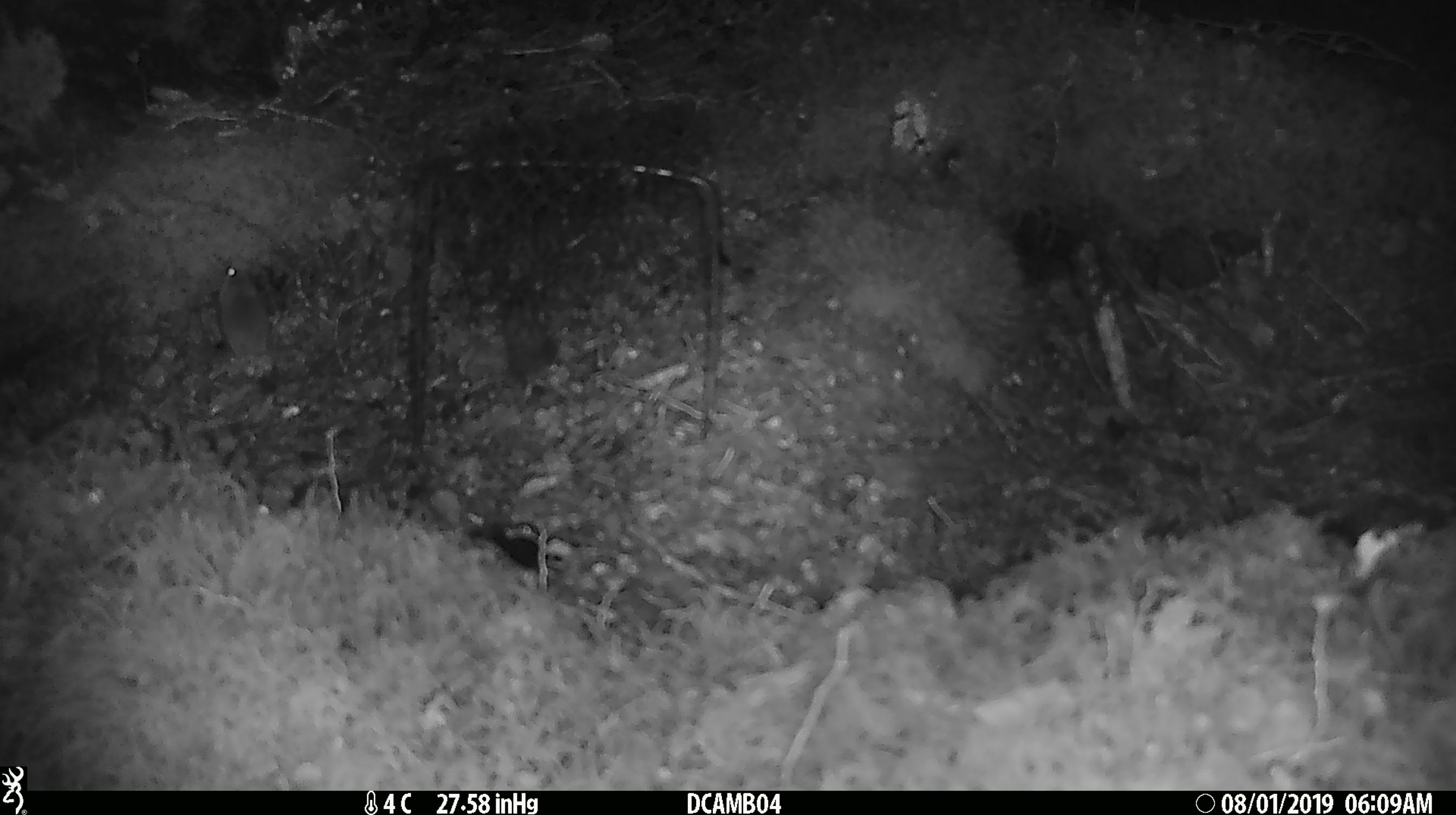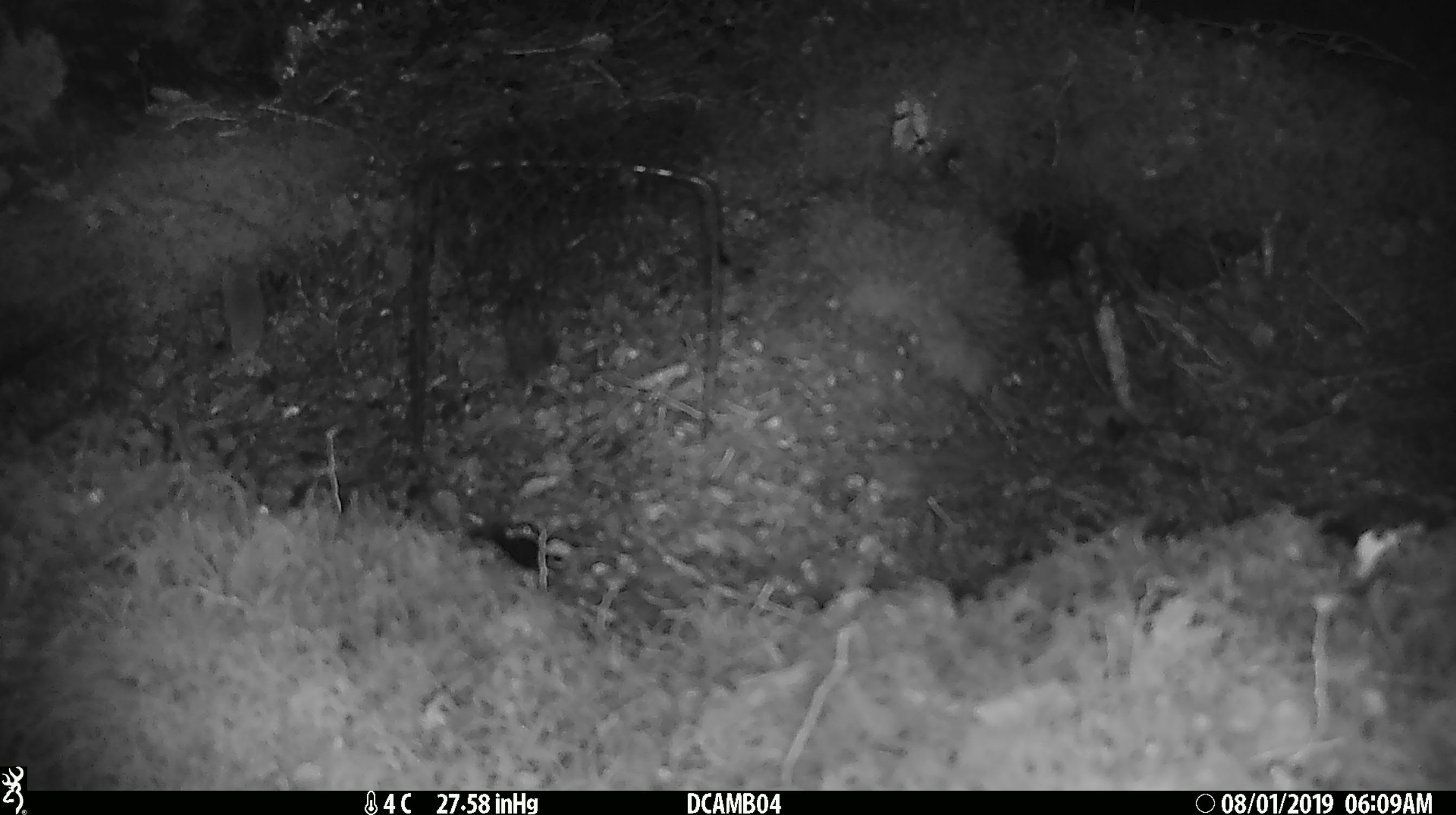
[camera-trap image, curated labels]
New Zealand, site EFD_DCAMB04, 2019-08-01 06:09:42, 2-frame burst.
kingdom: Animalia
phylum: Chordata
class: Mammalia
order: Rodentia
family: Muridae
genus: Mus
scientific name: Mus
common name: mouse